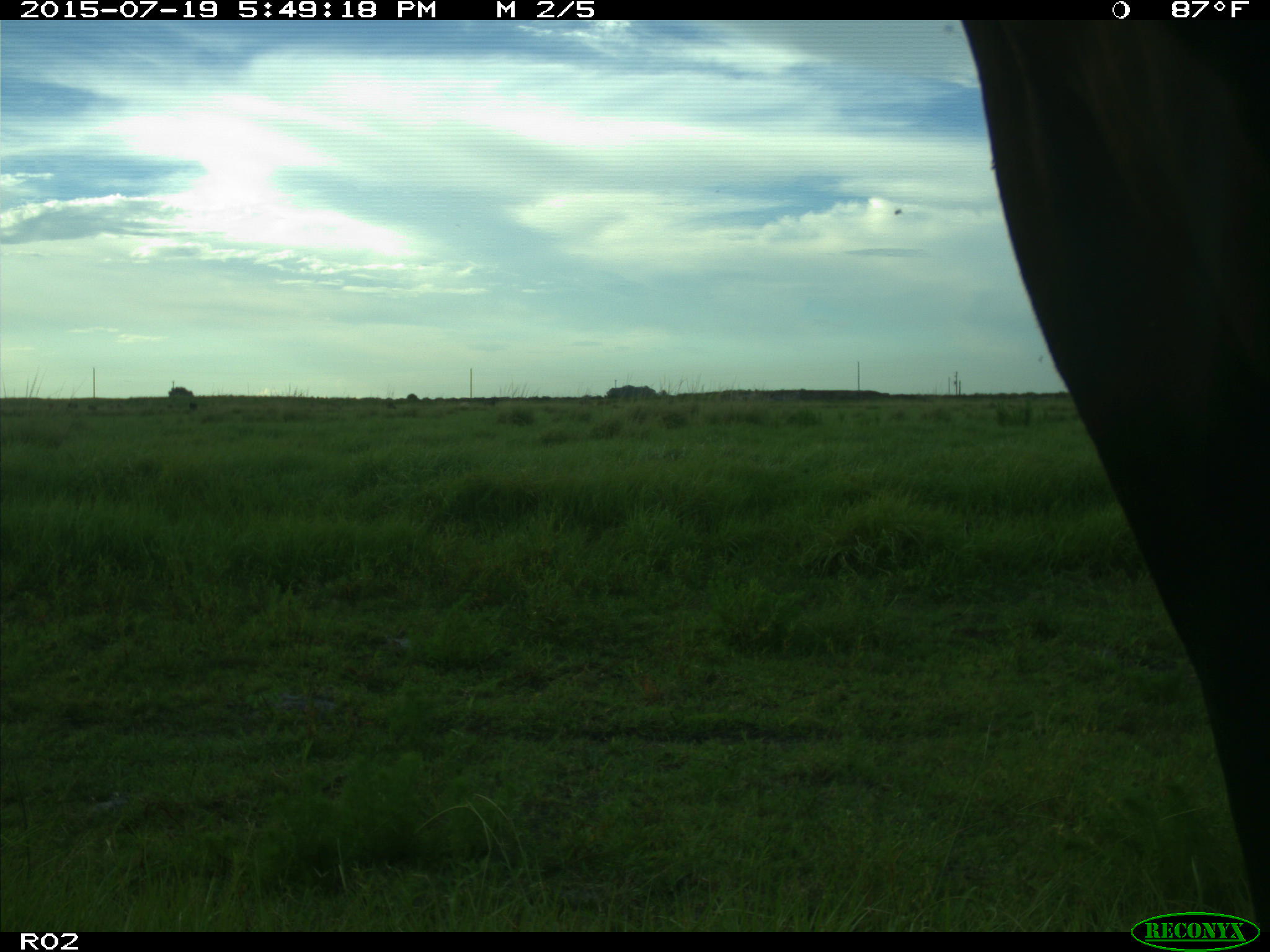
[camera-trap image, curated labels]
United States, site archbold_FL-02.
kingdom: Animalia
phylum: Chordata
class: Mammalia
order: Artiodactyla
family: Bovidae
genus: Bos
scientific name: Bos taurus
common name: domestic cow